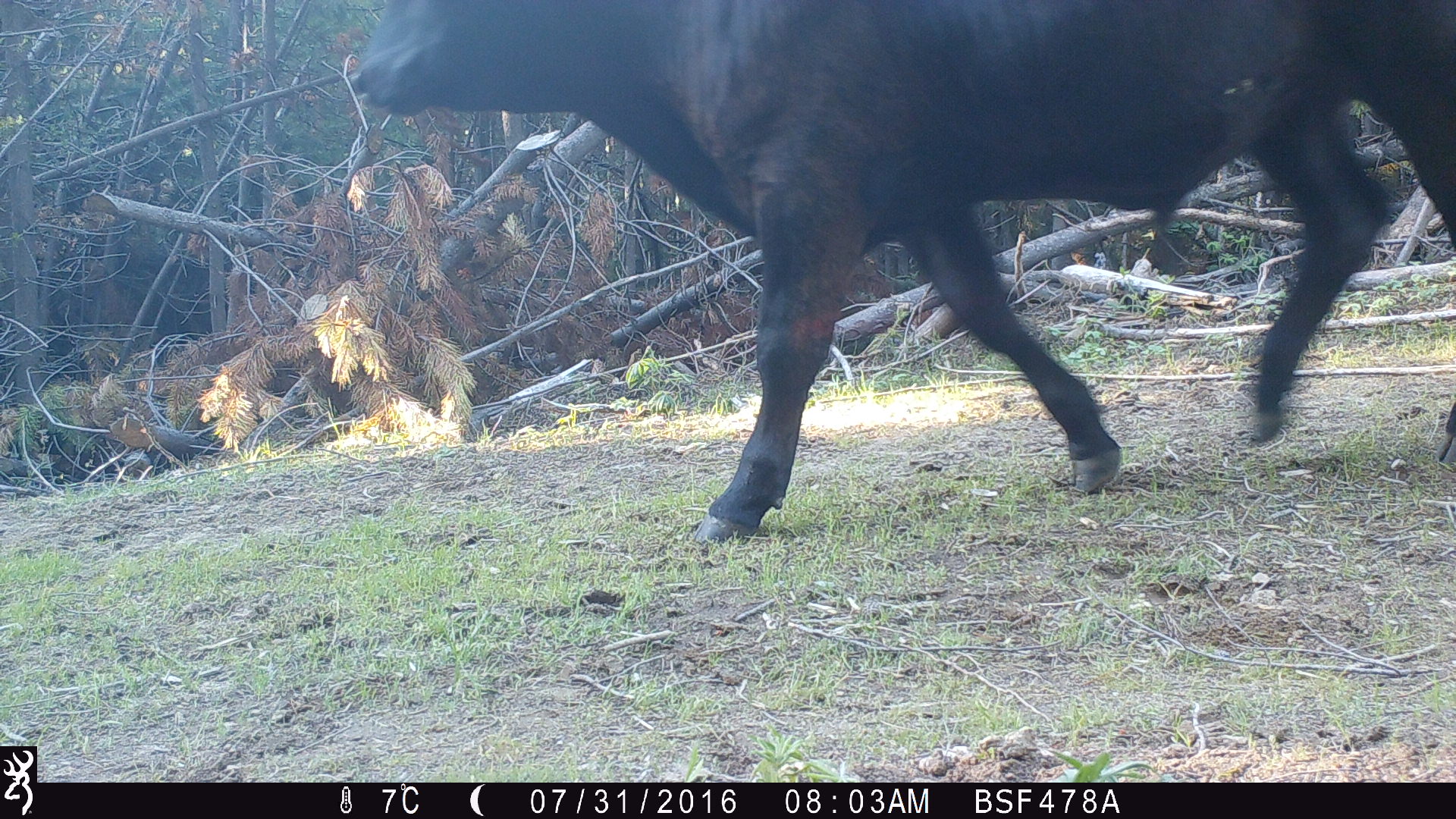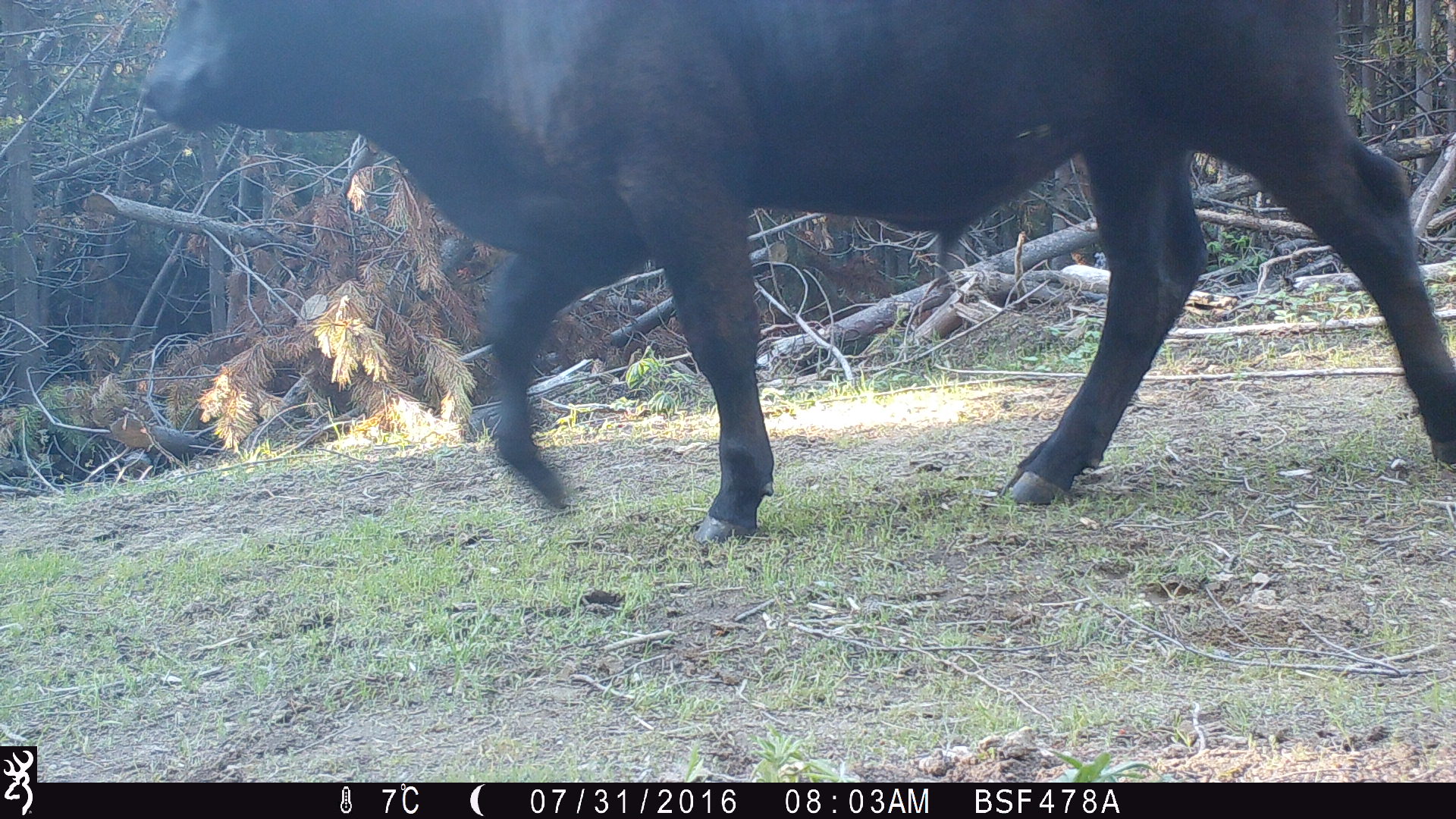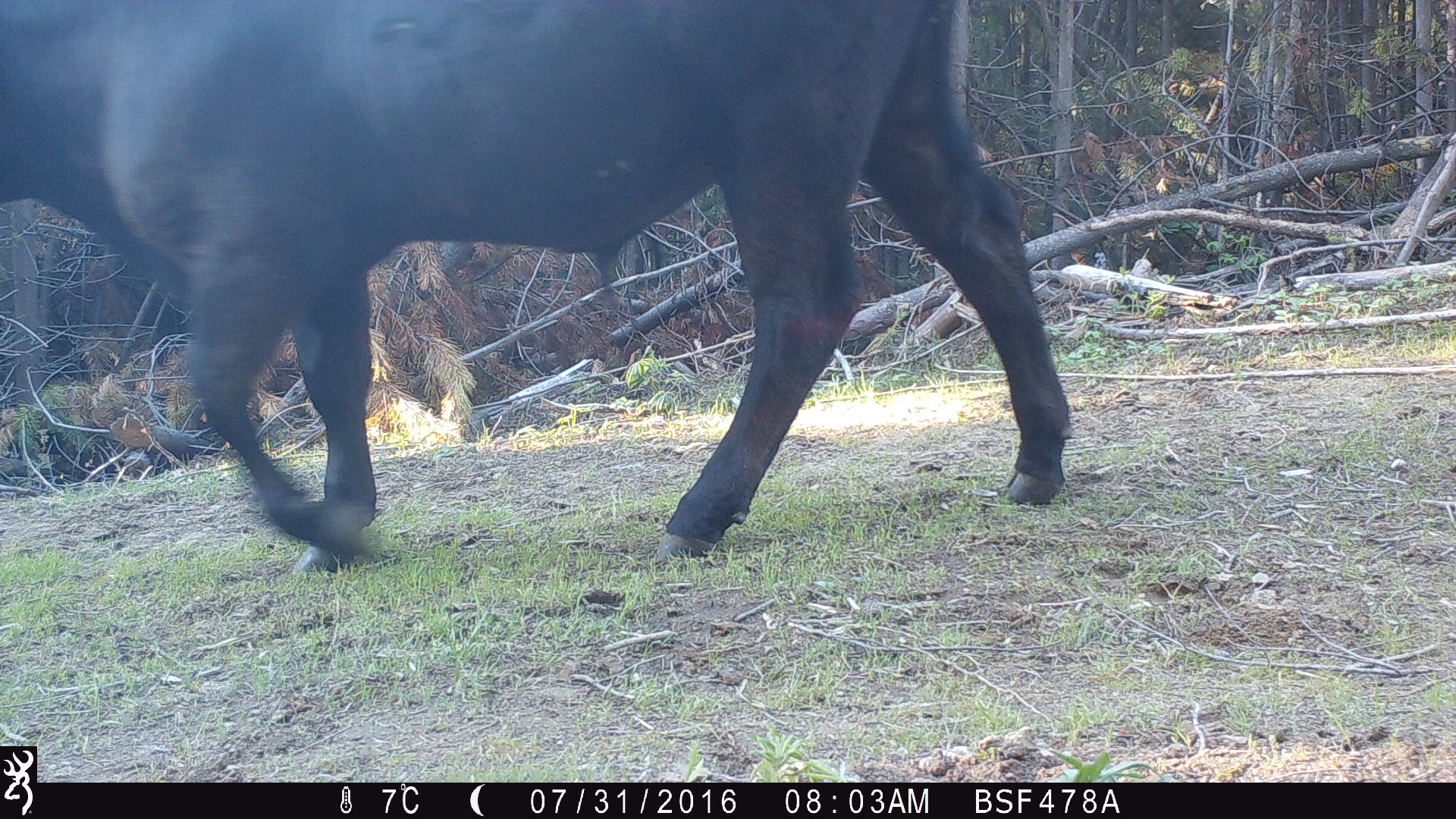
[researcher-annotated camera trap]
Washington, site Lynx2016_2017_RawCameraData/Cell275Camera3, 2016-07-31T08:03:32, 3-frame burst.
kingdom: Animalia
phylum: Chordata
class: Mammalia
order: Artiodactyla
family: Bovidae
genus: Bos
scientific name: Bos taurus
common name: domestic cattle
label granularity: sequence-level